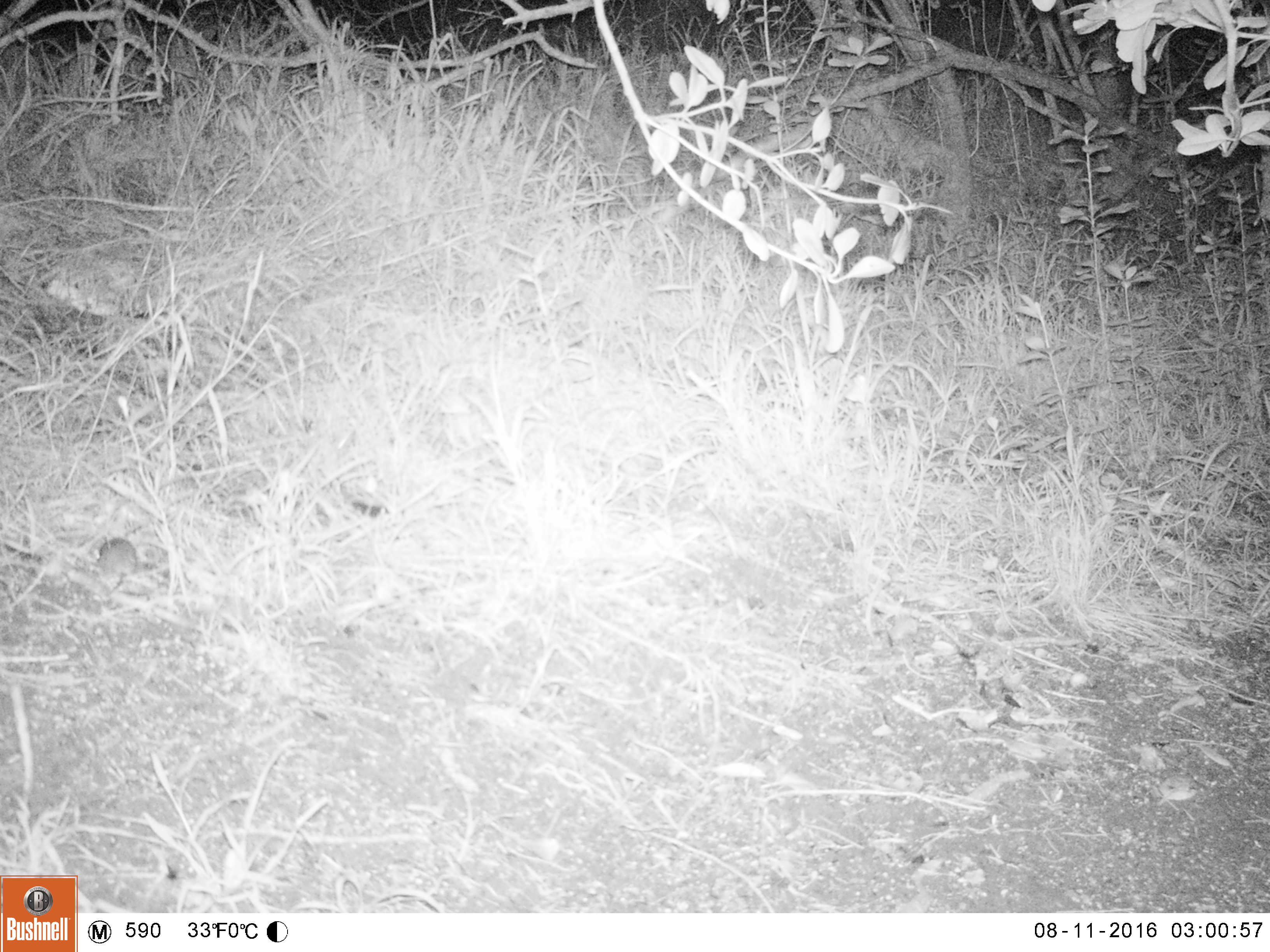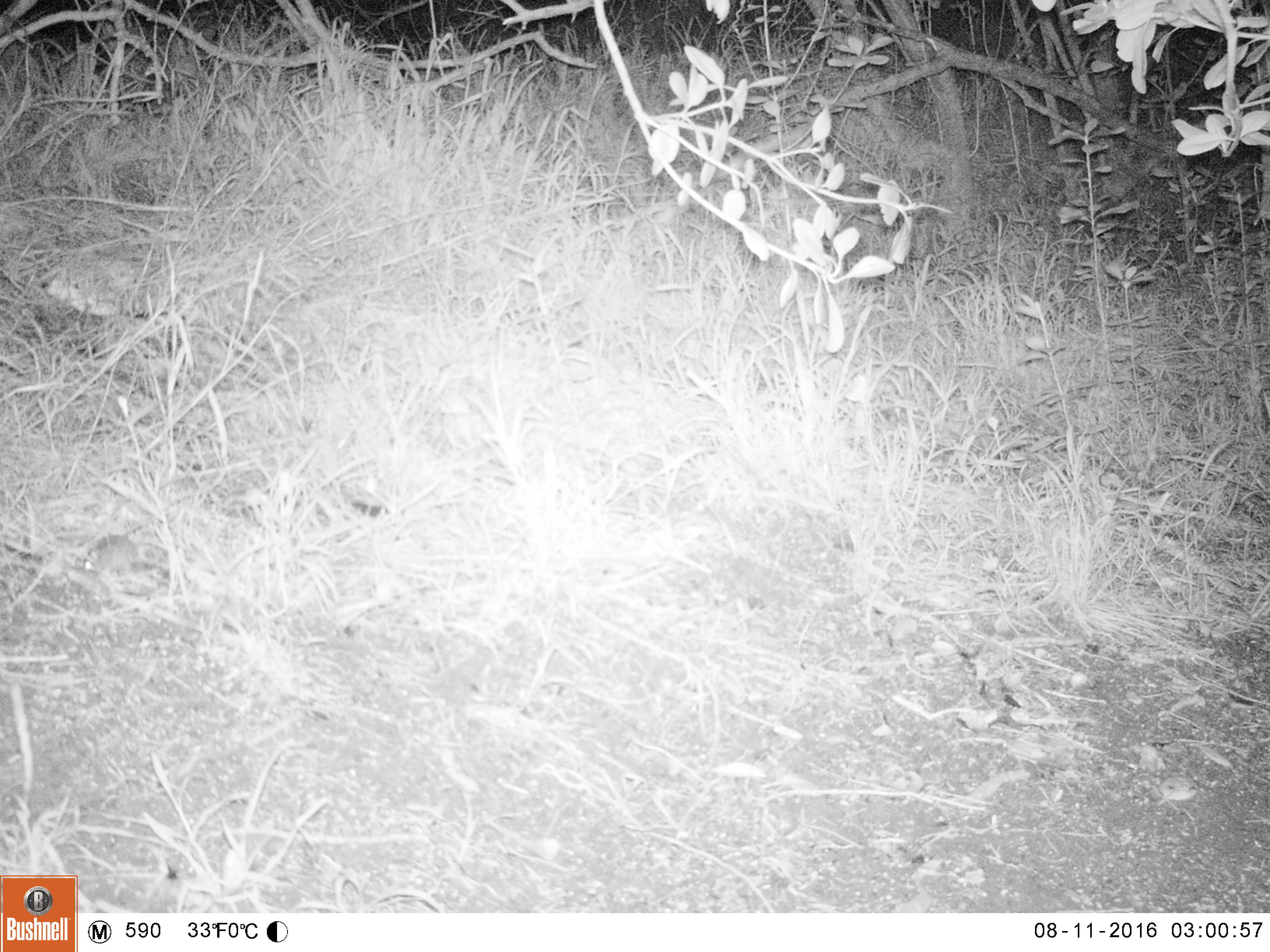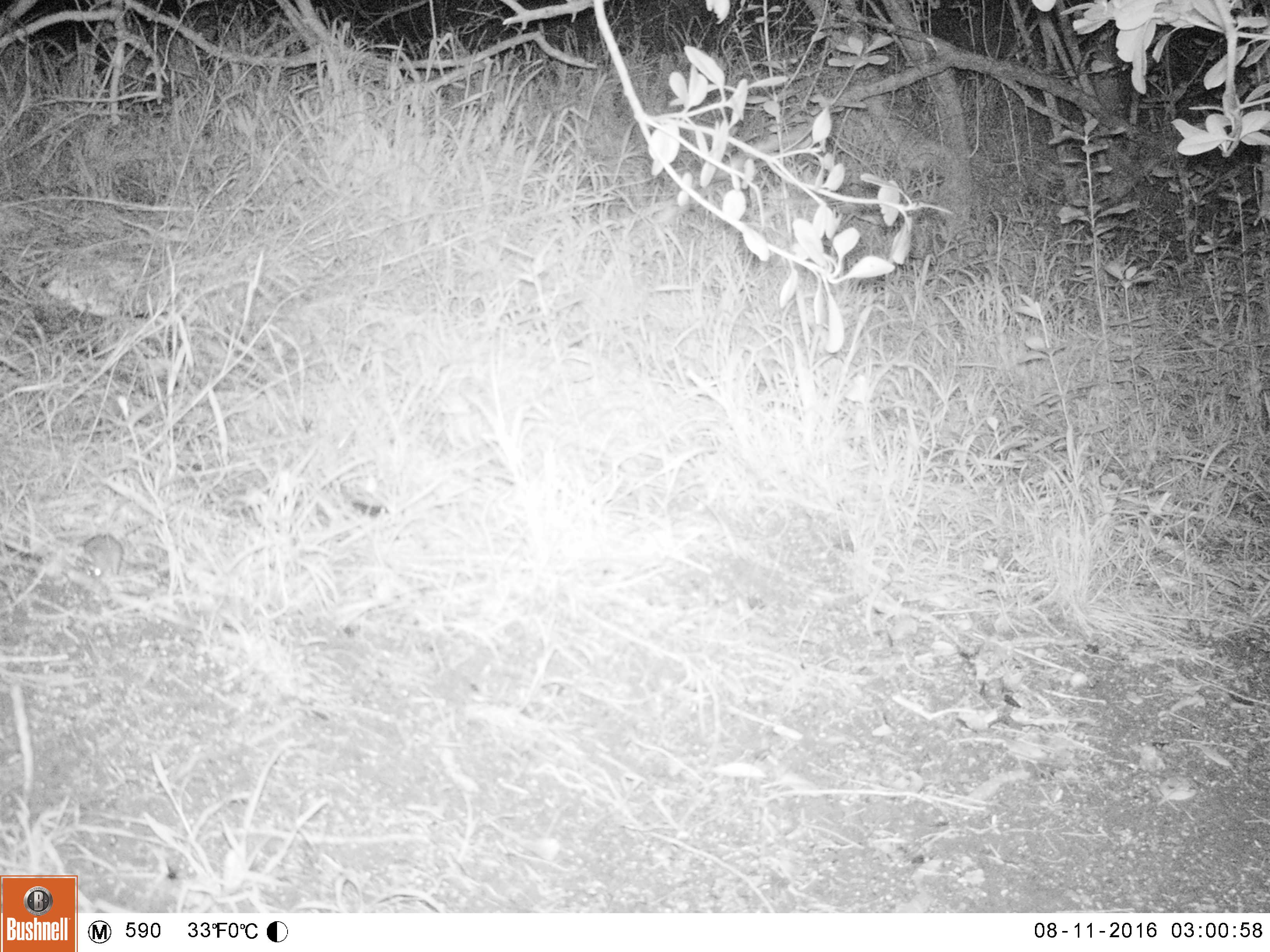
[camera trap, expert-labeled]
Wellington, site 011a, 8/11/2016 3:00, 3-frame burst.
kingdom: Animalia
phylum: Chordata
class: Mammalia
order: Rodentia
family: Muridae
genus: Mus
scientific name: Mus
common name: mouse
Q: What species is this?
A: Mouse (Mus).